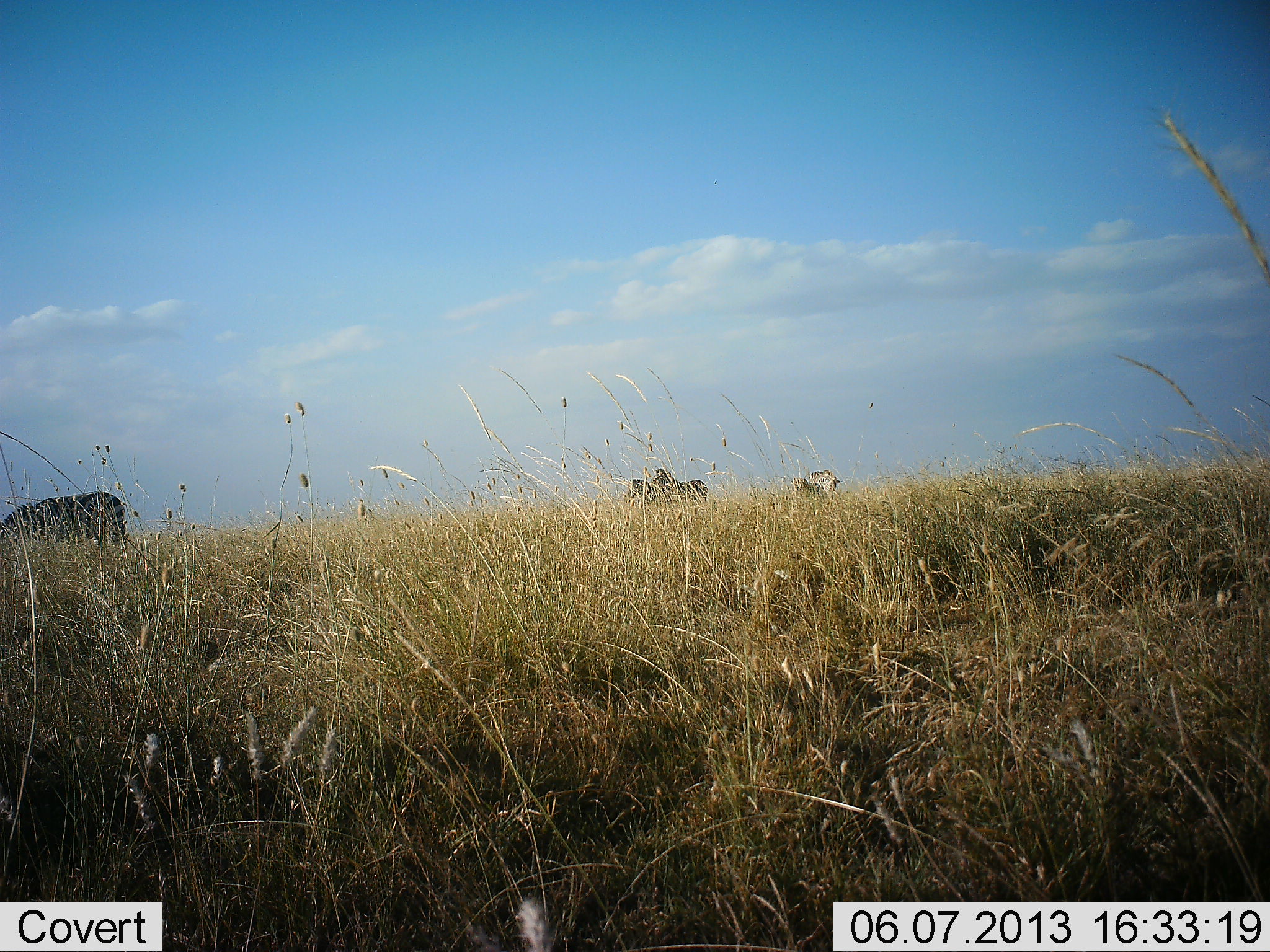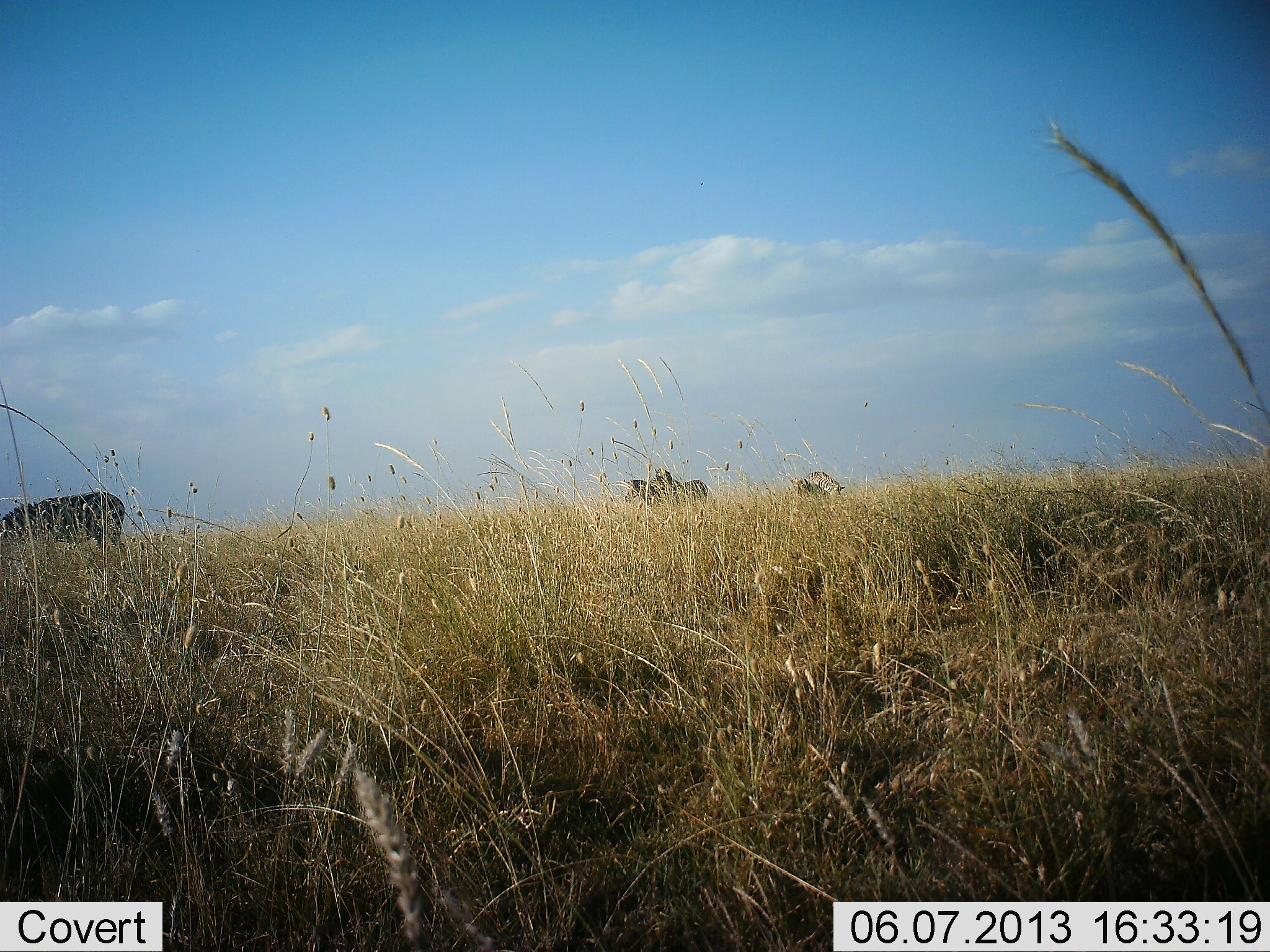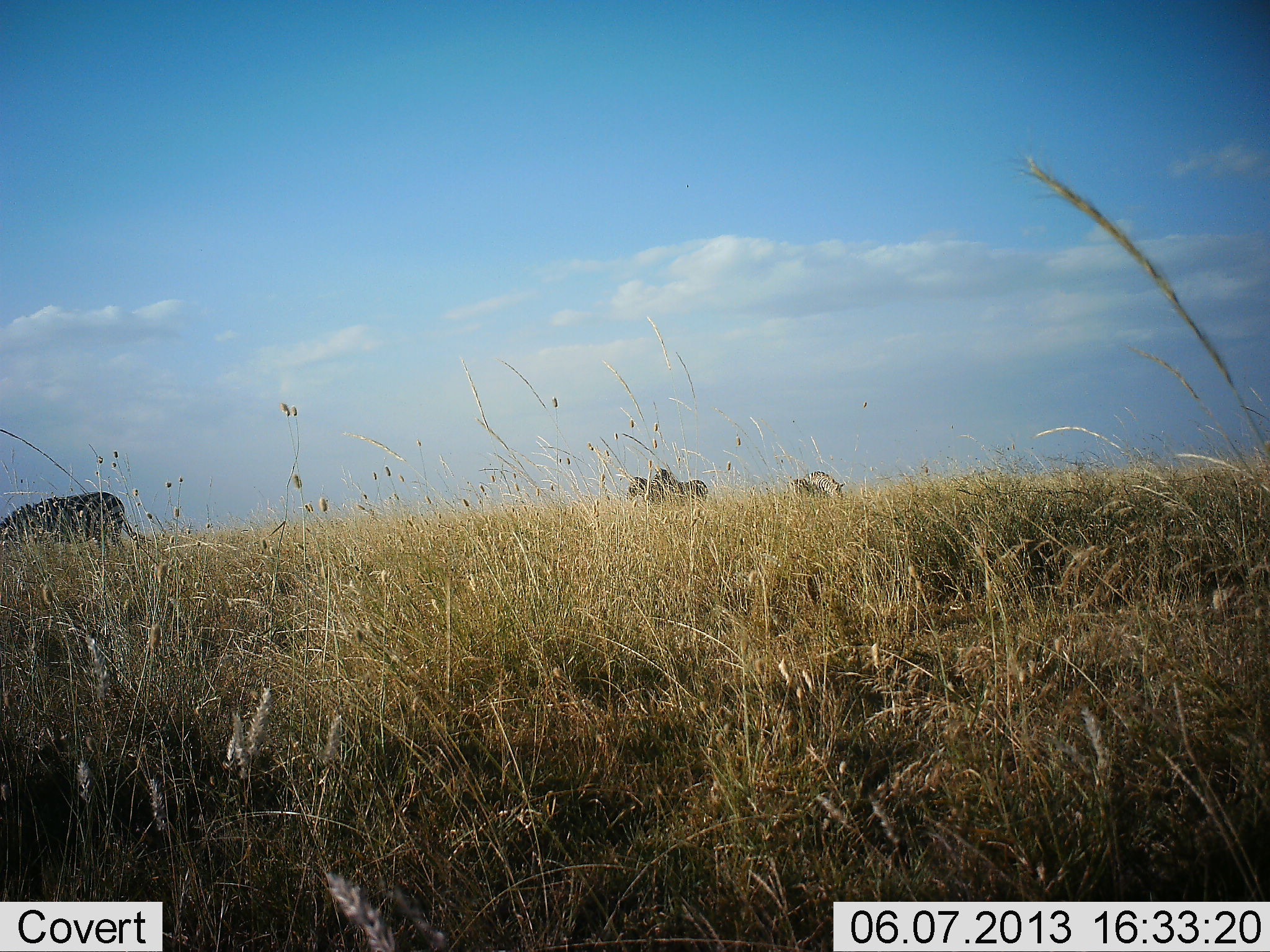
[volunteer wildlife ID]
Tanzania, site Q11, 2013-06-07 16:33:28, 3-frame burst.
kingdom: Animalia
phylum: Chordata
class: Mammalia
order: Perissodactyla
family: Equidae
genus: Equus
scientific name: Equus quagga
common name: plains zebra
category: zebra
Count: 4.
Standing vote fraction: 67%.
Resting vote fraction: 0%.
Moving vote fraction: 0%.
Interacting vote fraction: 0%.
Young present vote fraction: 0%.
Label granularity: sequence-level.